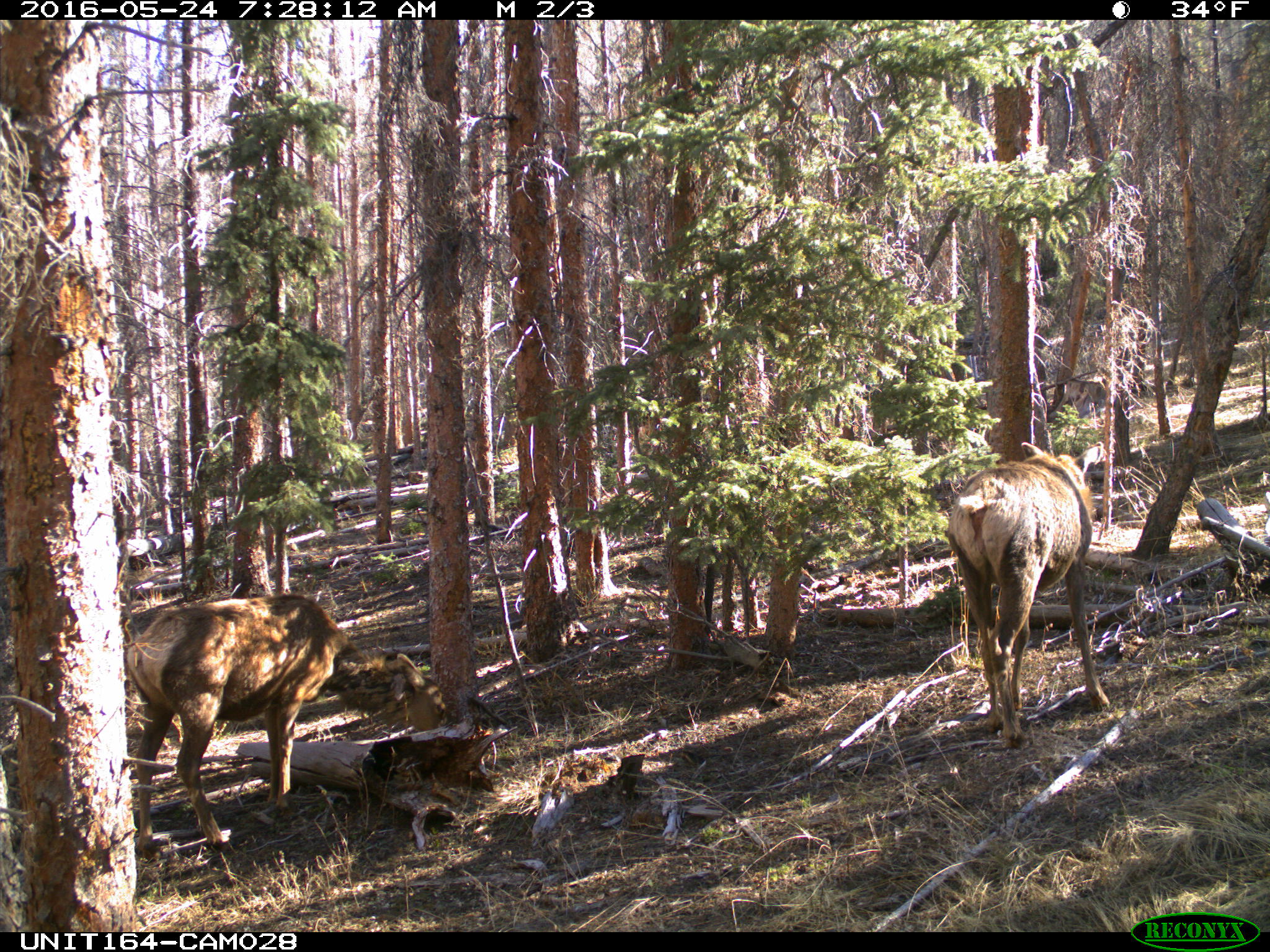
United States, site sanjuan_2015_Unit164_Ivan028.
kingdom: Animalia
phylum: Chordata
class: Mammalia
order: Artiodactyla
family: Cervidae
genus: Cervus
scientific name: Cervus elaphus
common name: red deer